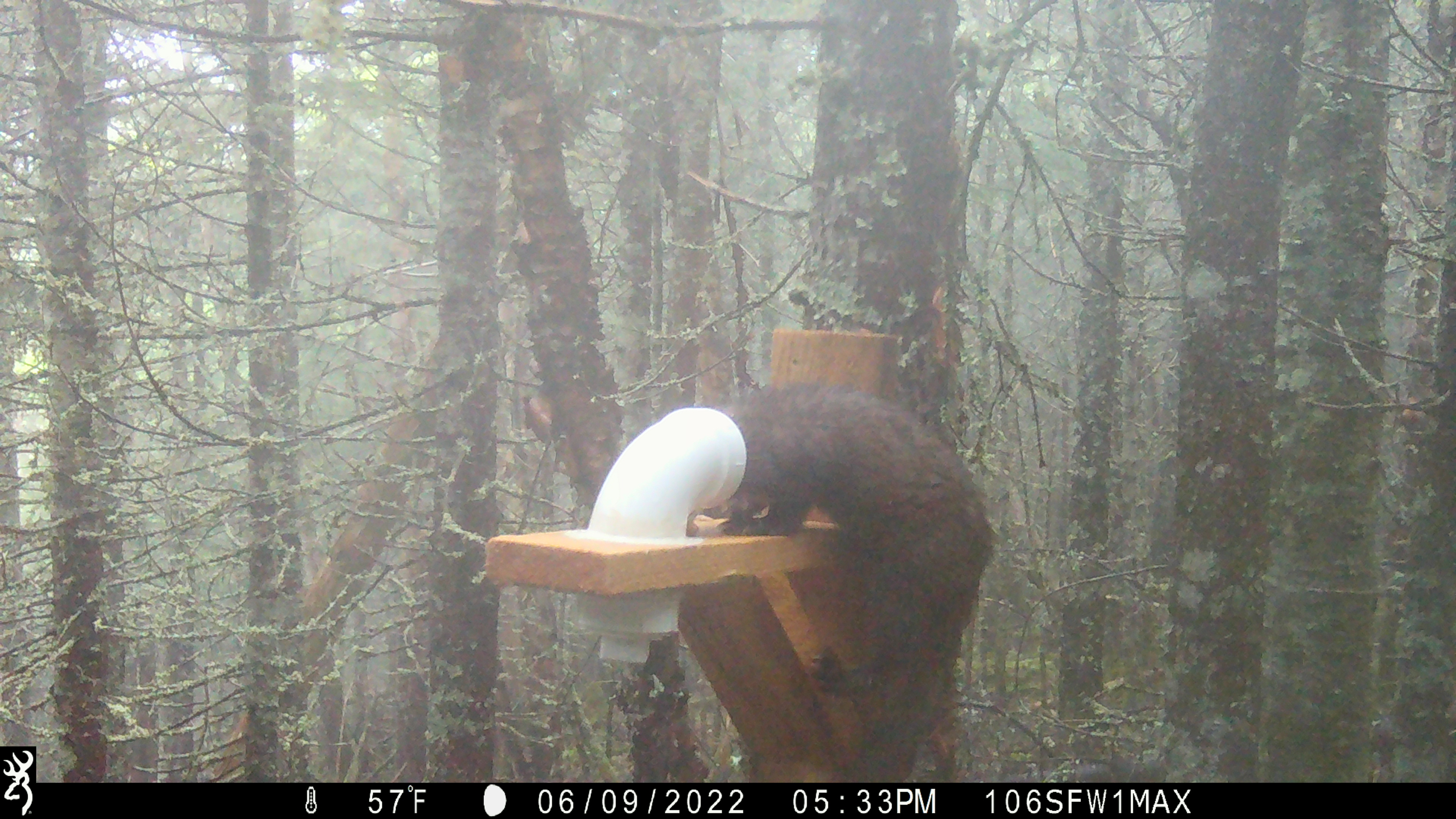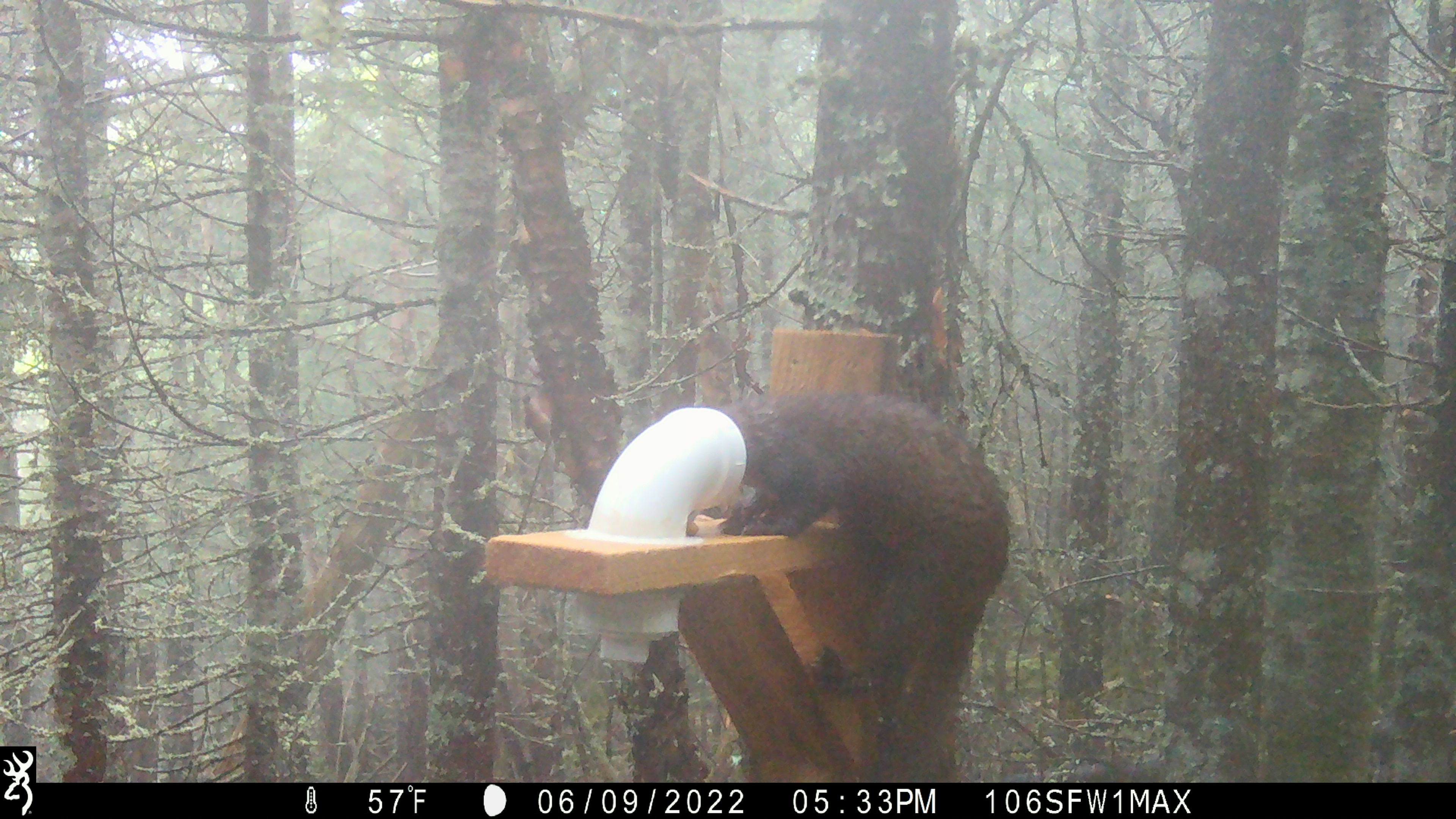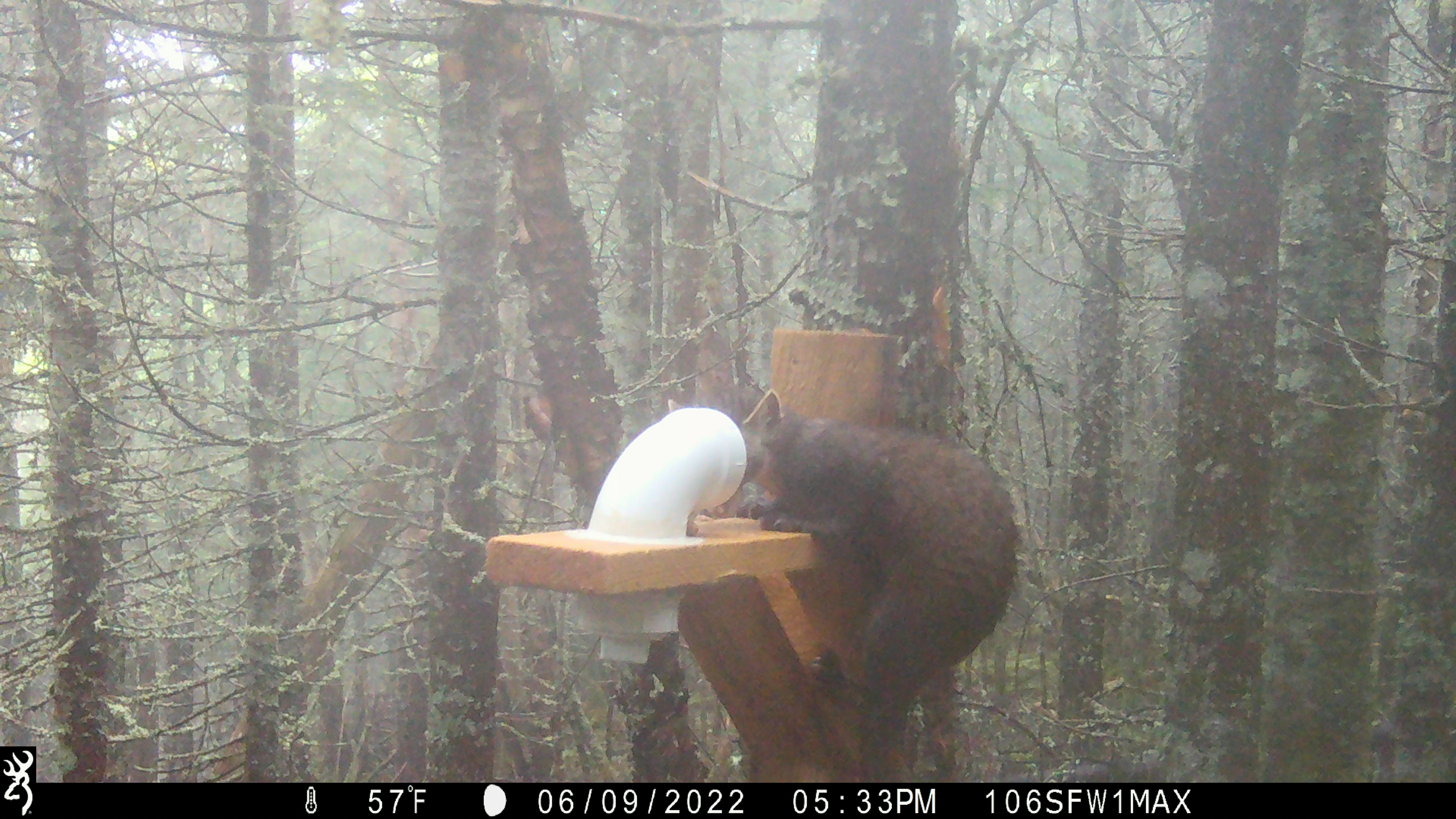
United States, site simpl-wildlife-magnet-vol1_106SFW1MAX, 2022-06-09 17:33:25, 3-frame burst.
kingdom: Animalia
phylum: Chordata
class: Mammalia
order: Carnivora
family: Mustelidae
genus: Martes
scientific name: Martes americana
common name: american marten